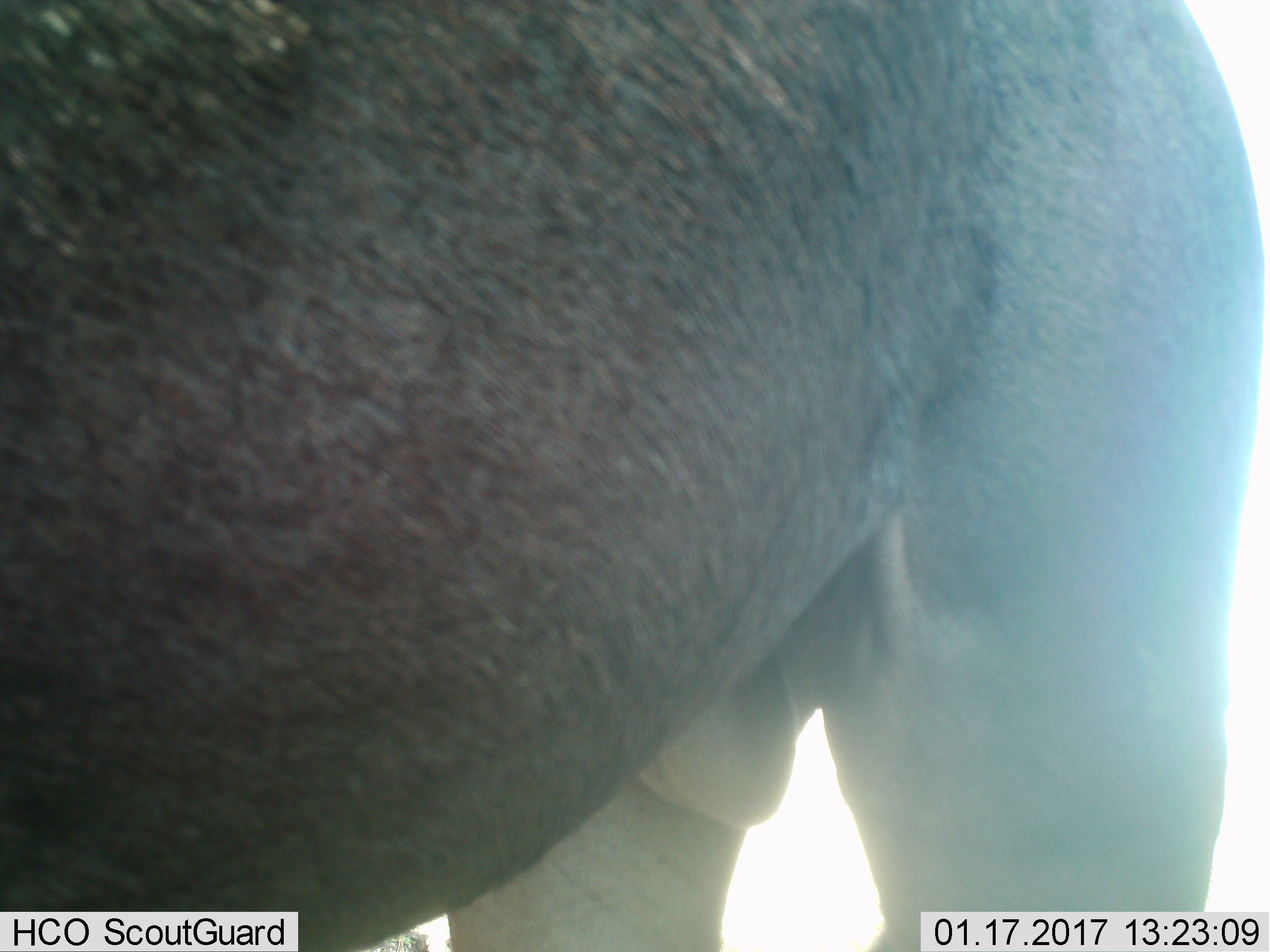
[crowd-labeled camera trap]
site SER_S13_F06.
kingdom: Animalia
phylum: Chordata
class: Mammalia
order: Artiodactyla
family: Bovidae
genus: Connochaetes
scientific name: Connochaetes taurinus taurinus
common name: blue wildebeest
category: wildebeestblue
Wildebeestblue (blue wildebeest) (Connochaetes taurinus taurinus), count 1. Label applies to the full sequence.